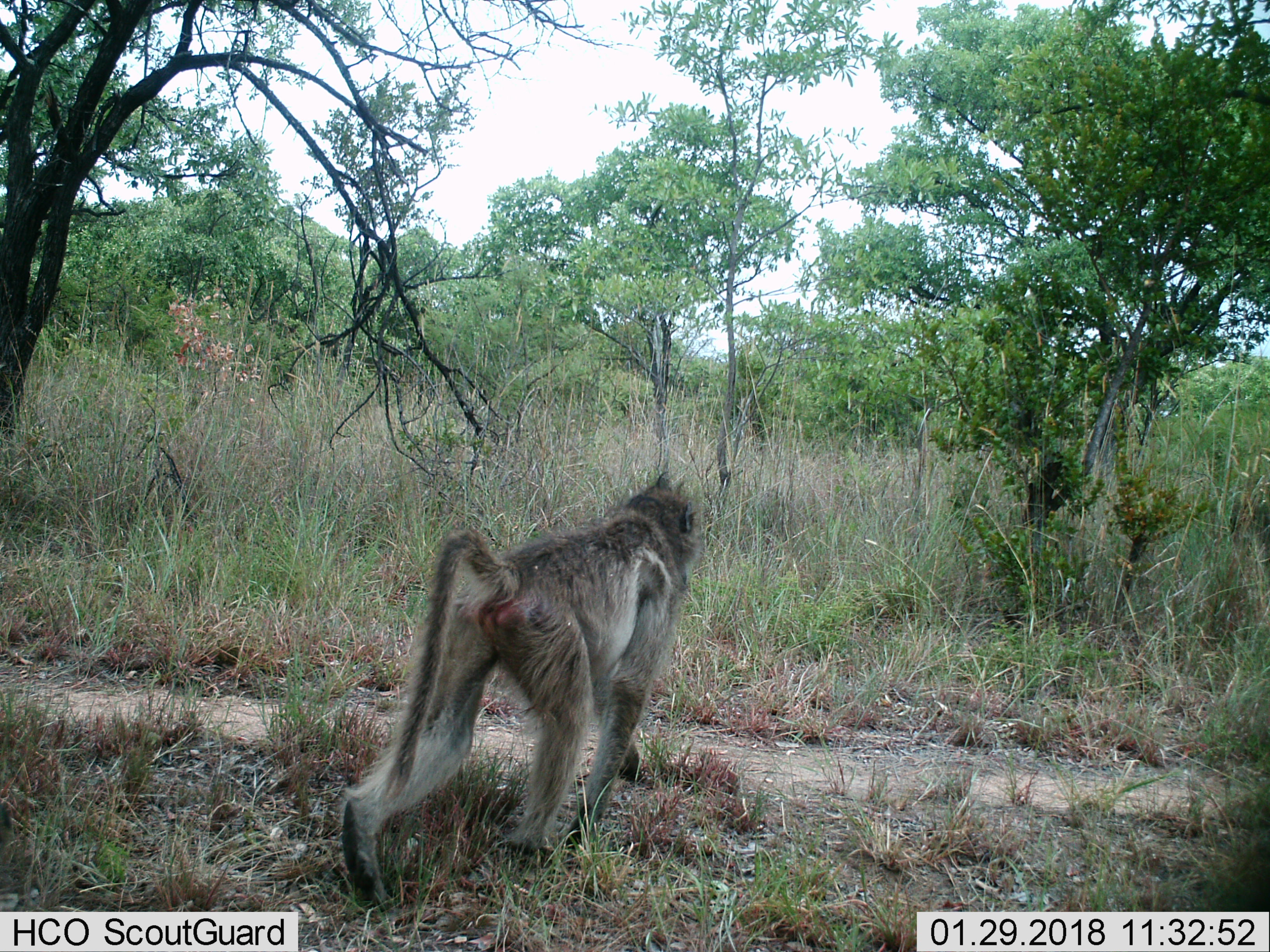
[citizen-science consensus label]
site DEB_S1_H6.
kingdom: Animalia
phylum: Chordata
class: Mammalia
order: Primates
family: Cercopithecidae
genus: Papio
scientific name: Papio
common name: baboon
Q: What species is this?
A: Baboon (Papio).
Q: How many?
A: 1.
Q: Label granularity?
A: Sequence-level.